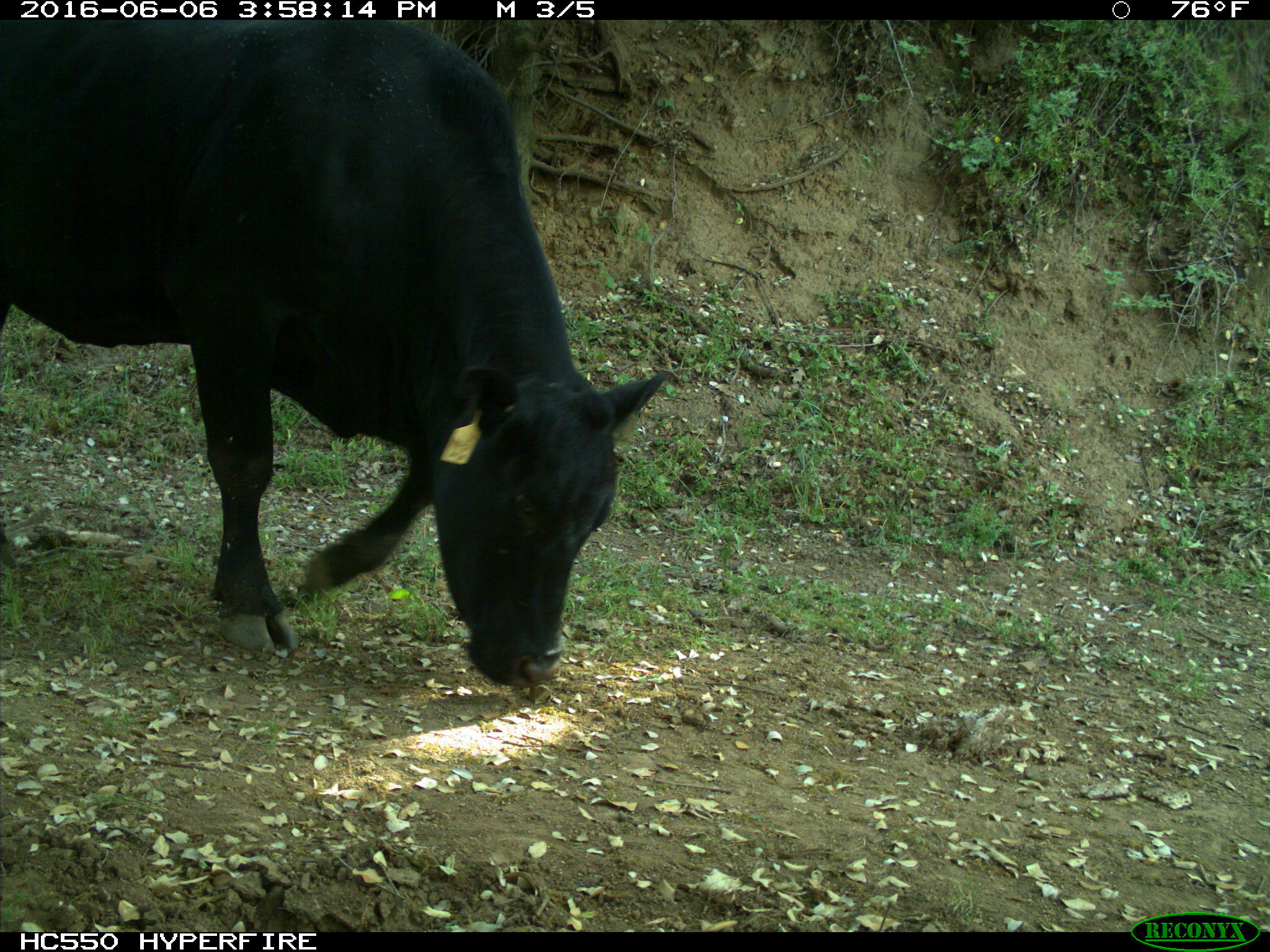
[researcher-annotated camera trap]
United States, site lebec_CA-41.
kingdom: Animalia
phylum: Chordata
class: Mammalia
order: Artiodactyla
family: Bovidae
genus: Bos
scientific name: Bos taurus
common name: domestic cow